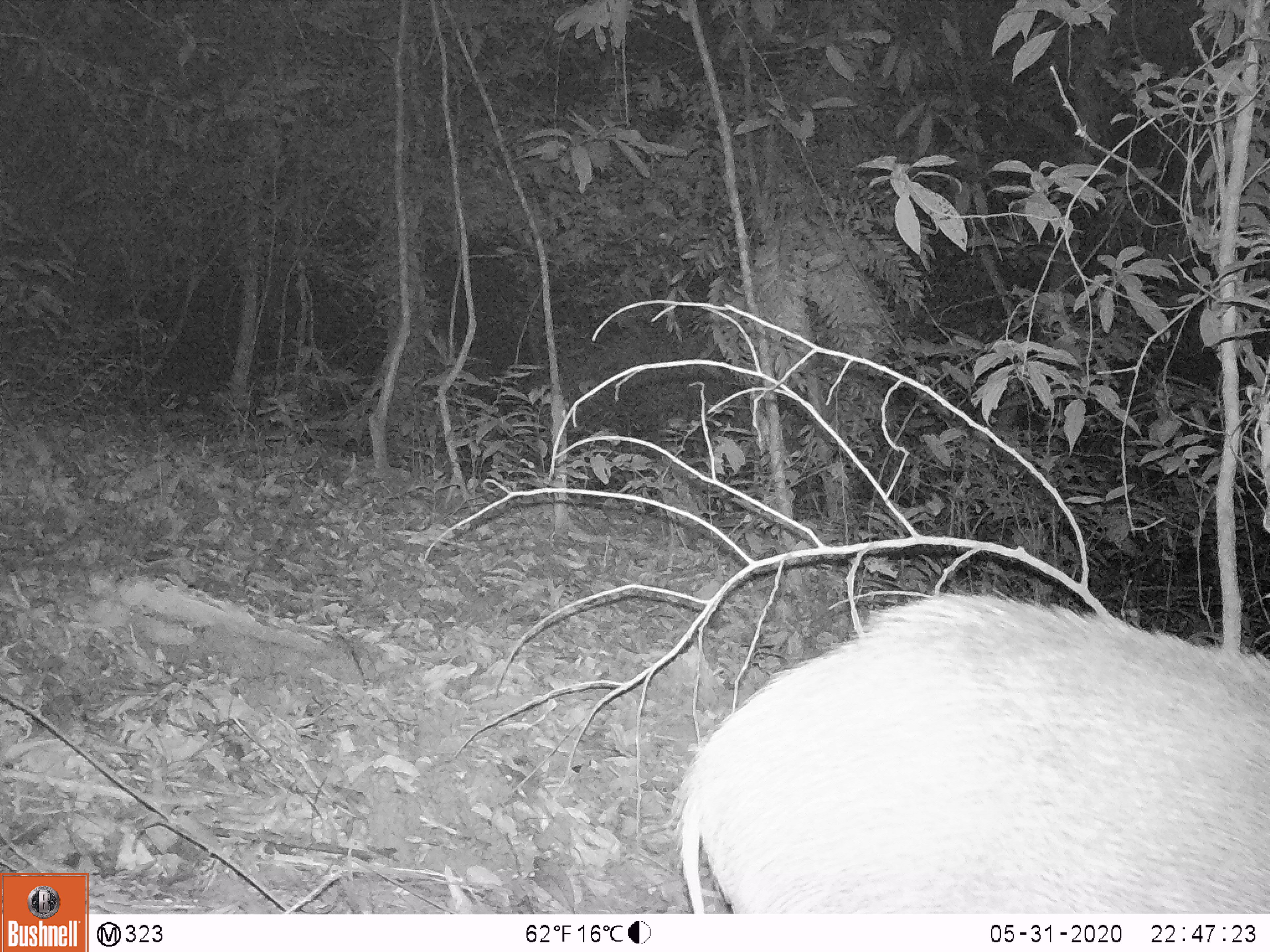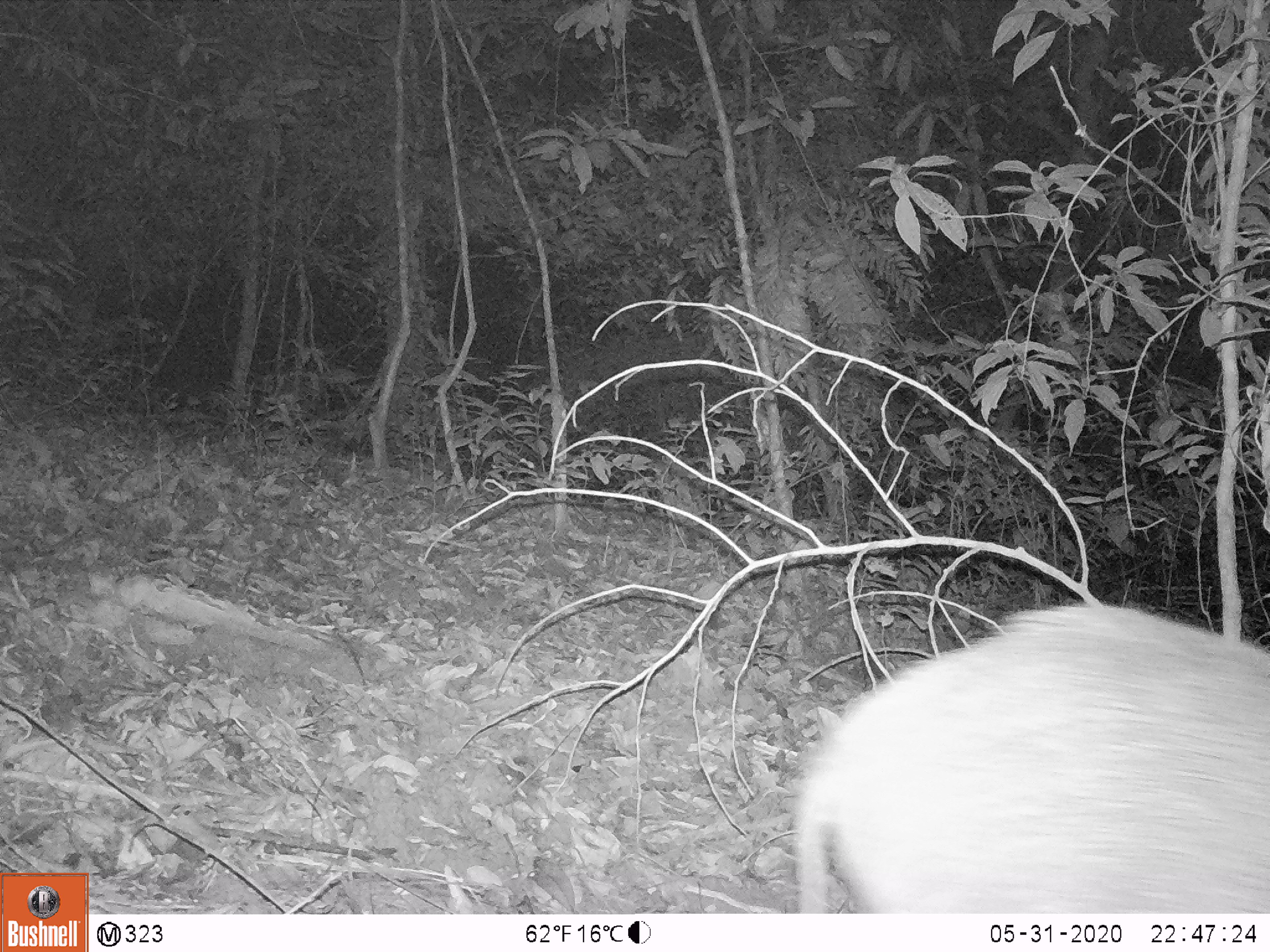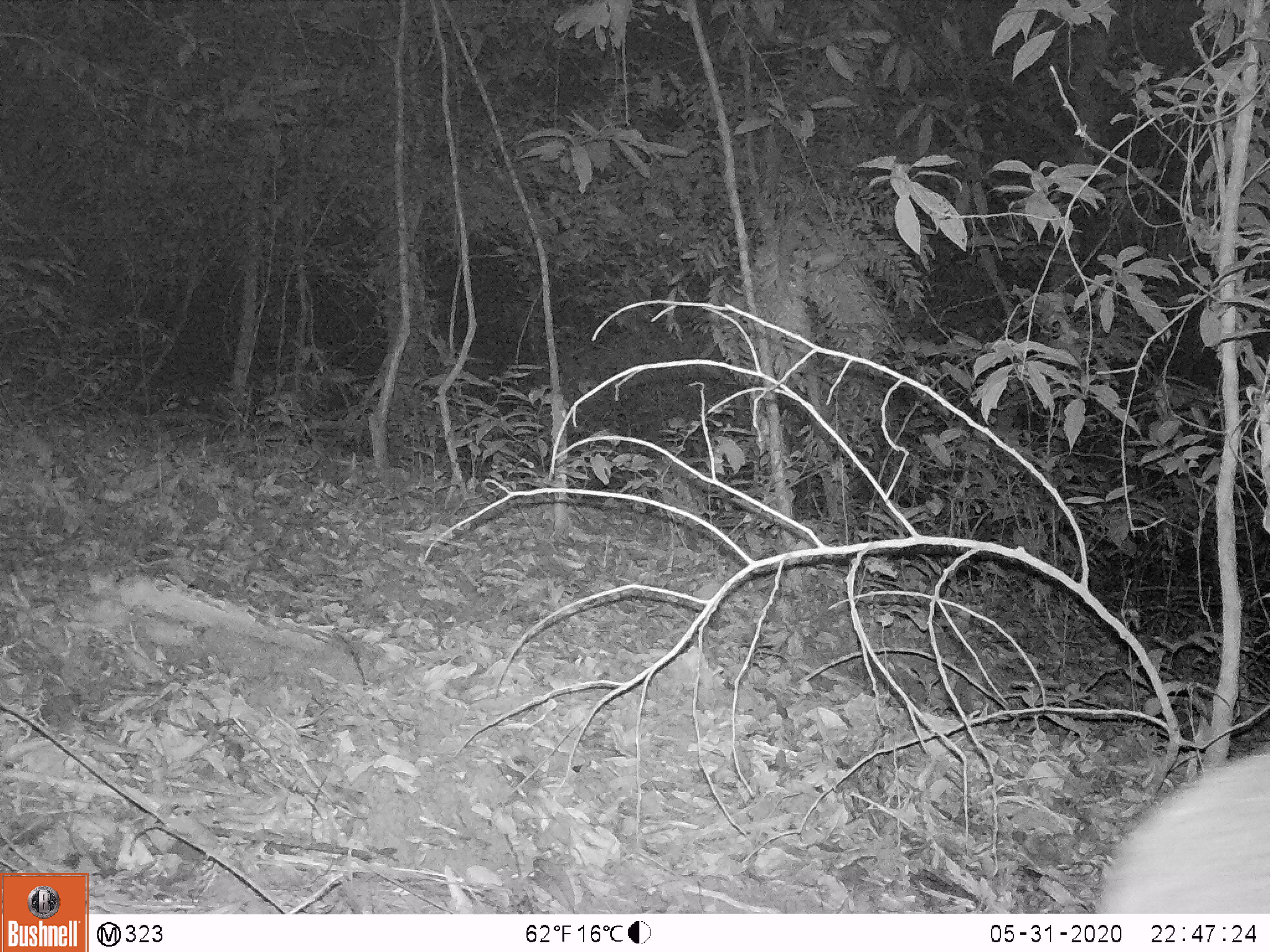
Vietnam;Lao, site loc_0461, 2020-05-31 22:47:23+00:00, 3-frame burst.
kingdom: Animalia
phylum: Chordata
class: Mammalia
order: Artiodactyla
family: Suidae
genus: Sus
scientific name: Sus scrofa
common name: eurasian wild pig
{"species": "eurasian wild pig (Sus scrofa)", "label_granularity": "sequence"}